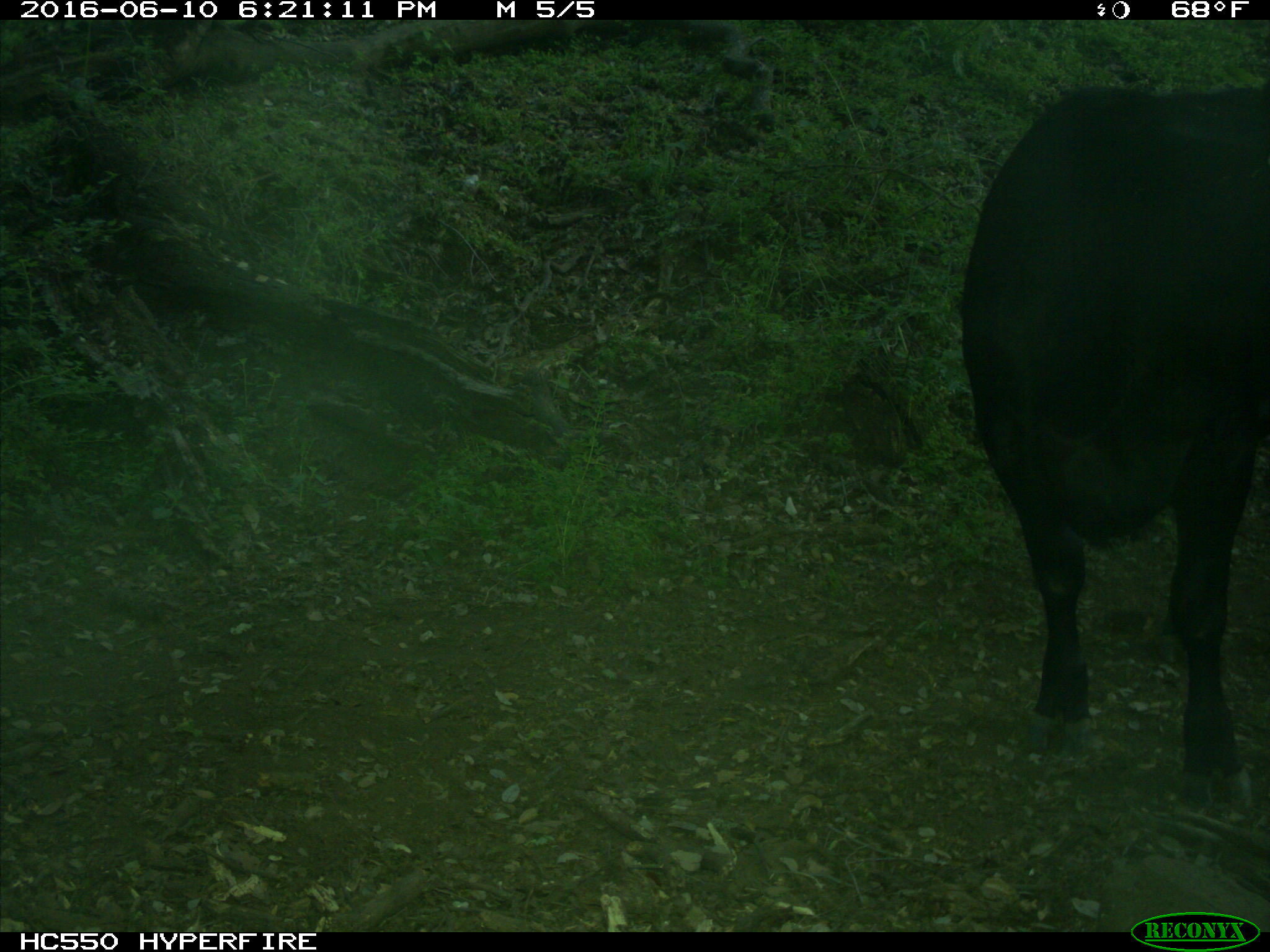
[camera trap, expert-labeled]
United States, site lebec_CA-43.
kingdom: Animalia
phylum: Chordata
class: Mammalia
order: Artiodactyla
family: Bovidae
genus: Bos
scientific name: Bos taurus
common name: domestic cow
Bos taurus (domestic cow).